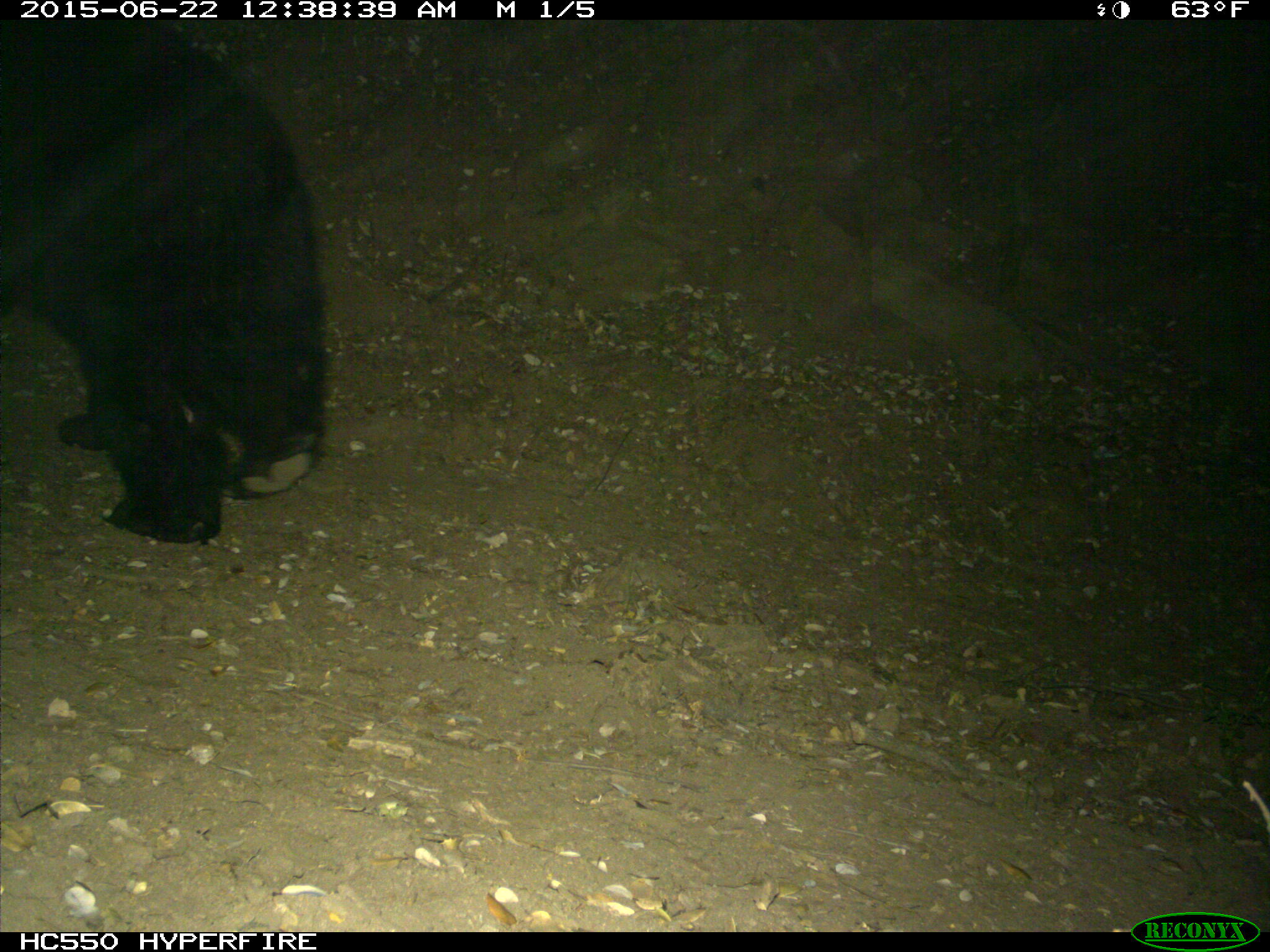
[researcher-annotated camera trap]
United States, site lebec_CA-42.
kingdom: Animalia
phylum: Chordata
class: Mammalia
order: Carnivora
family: Ursidae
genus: Ursus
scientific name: Ursus americanus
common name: american black bear